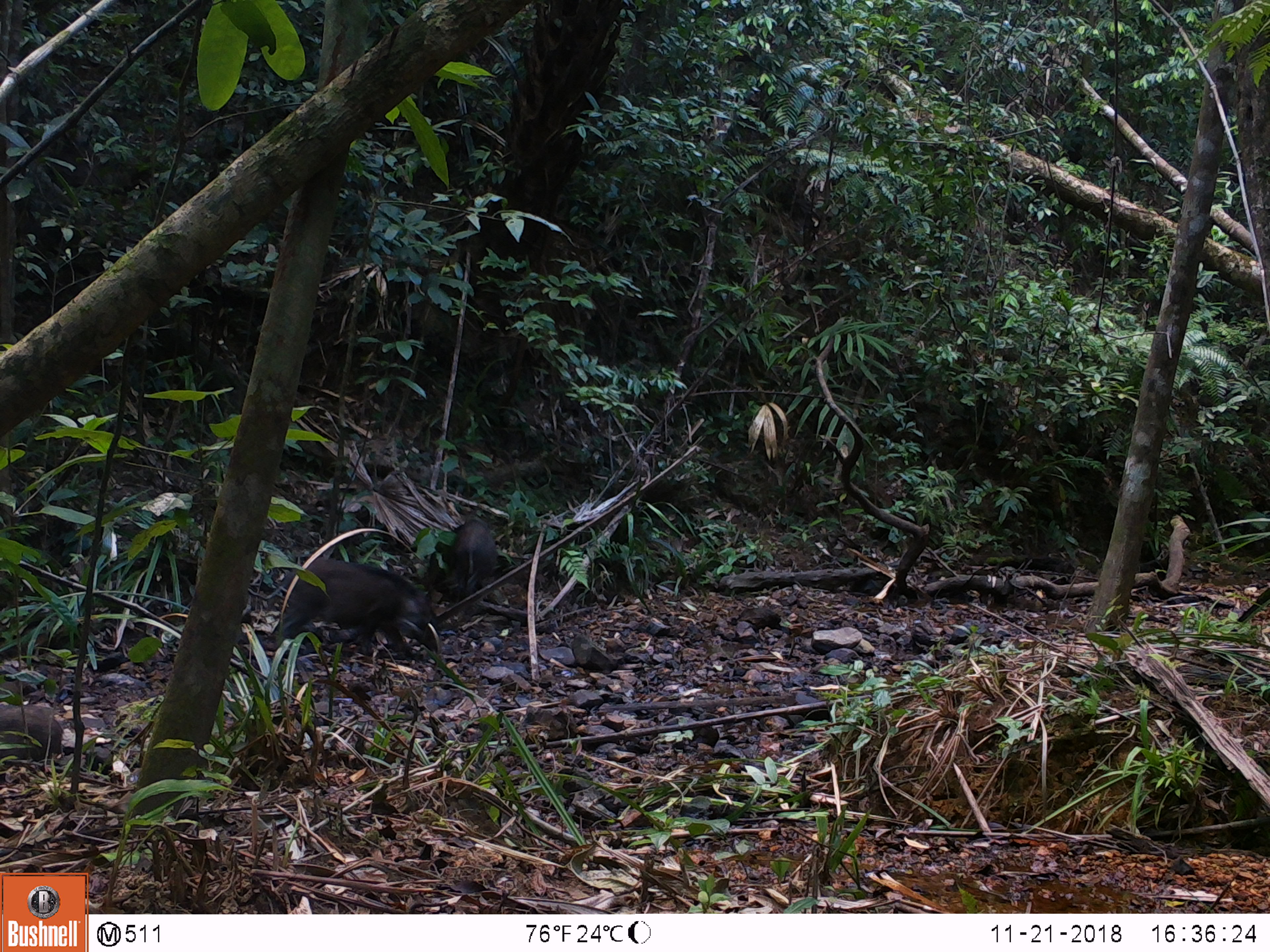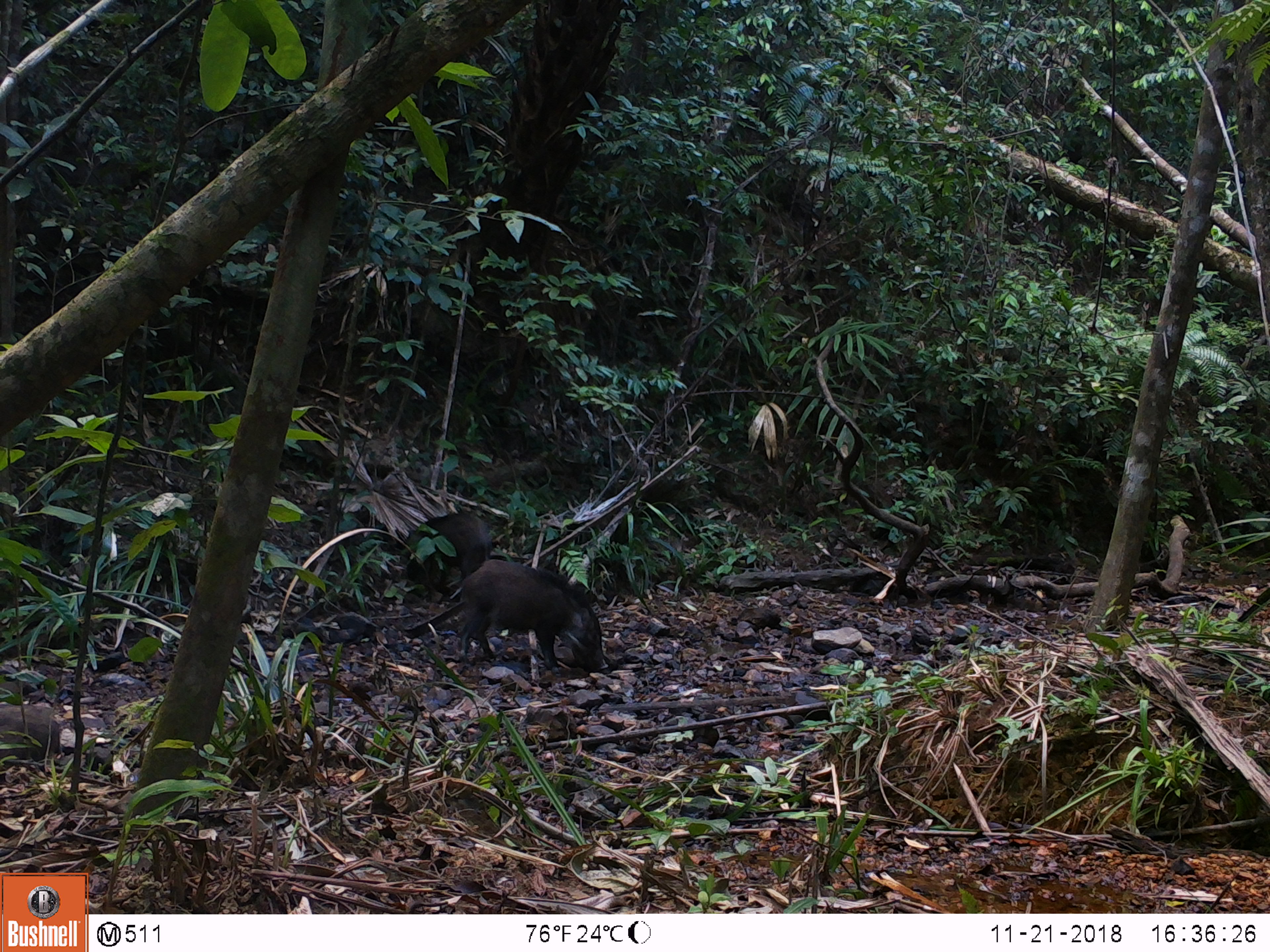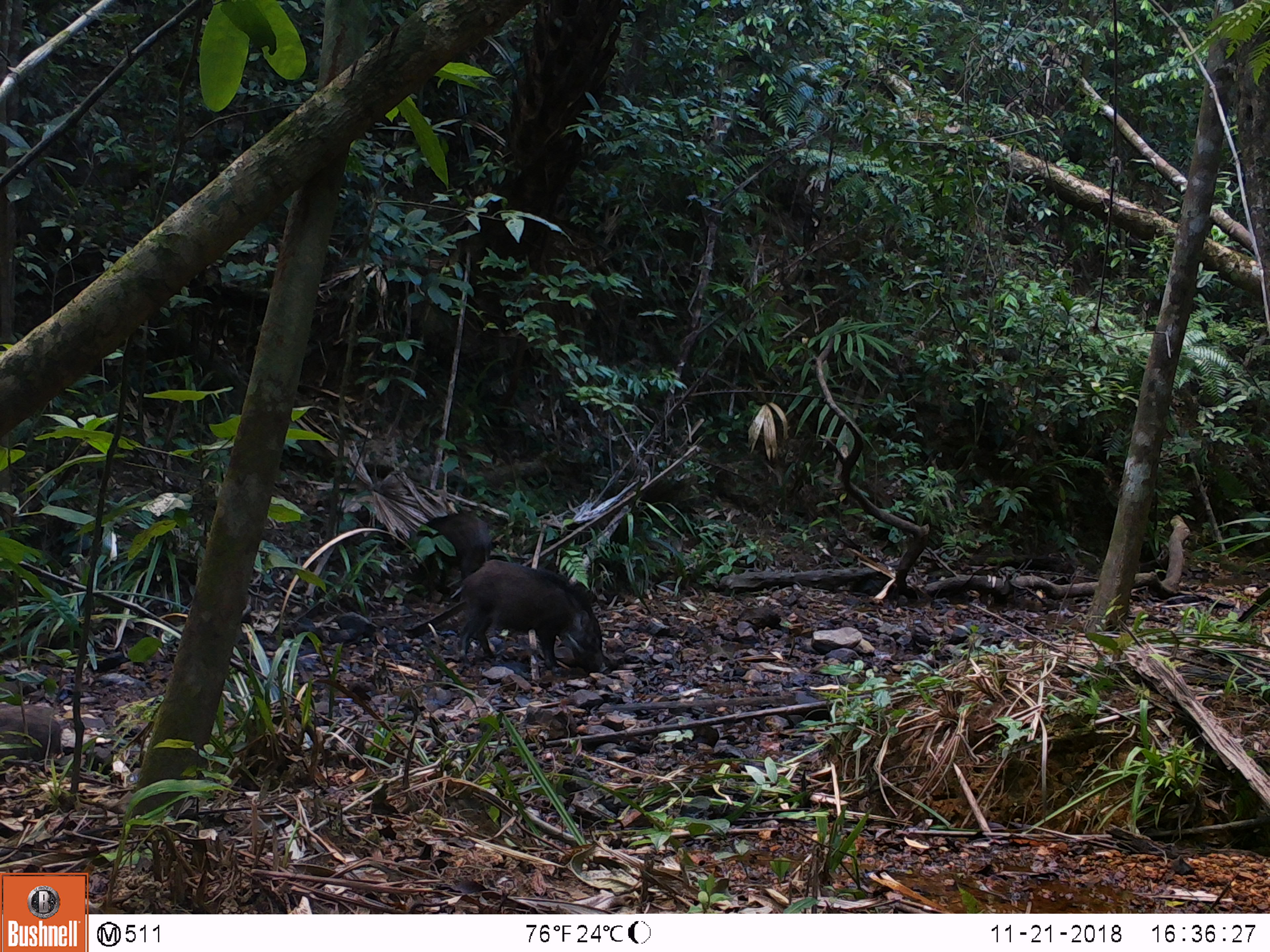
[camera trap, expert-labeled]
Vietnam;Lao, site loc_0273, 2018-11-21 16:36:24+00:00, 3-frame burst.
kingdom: Animalia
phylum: Chordata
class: Mammalia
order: Artiodactyla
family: Suidae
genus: Sus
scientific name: Sus scrofa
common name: eurasian wild pig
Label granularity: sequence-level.